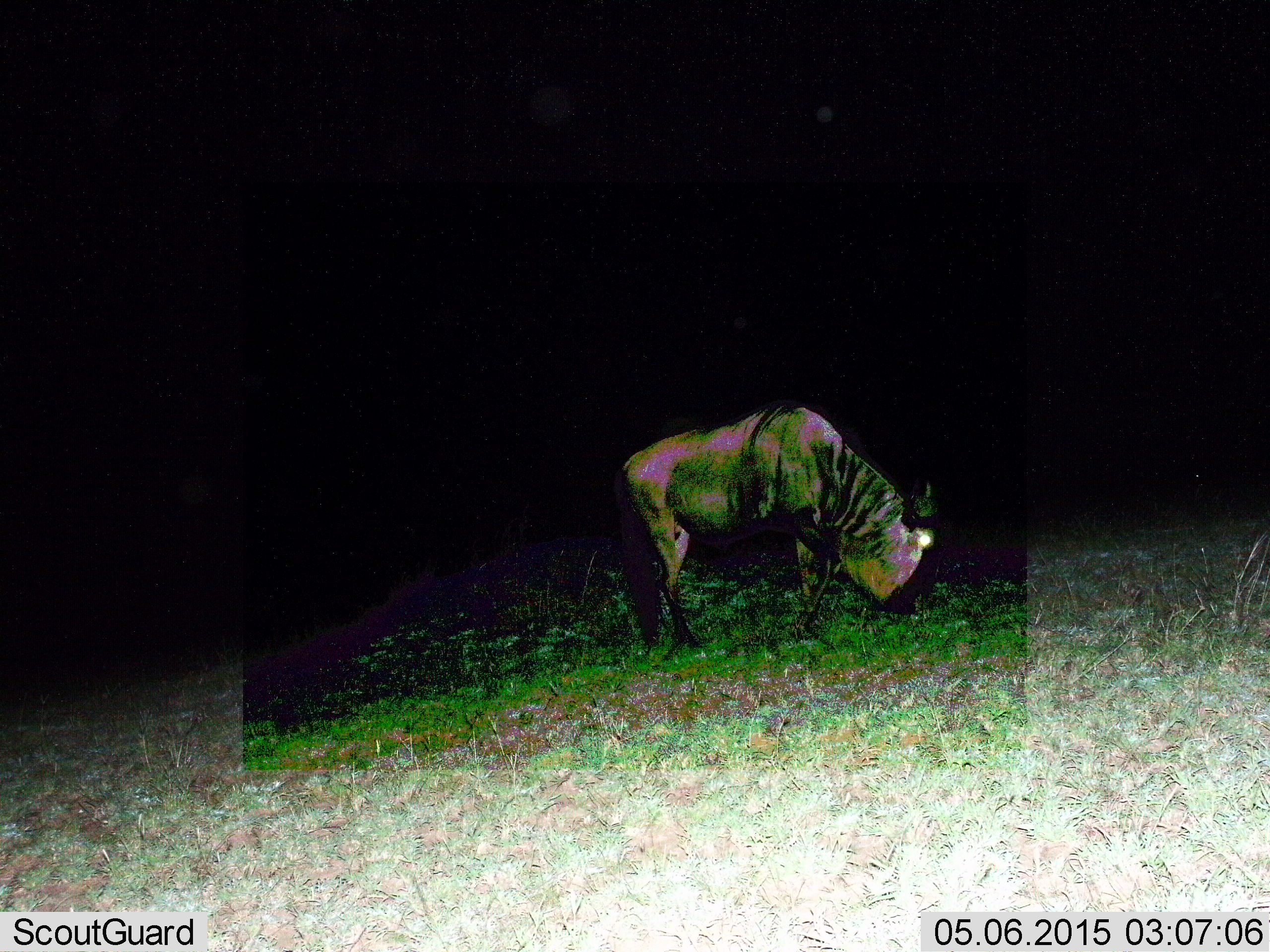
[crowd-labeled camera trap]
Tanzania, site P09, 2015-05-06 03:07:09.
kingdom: Animalia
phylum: Chordata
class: Mammalia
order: Artiodactyla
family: Bovidae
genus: Connochaetes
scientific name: Connochaetes taurinus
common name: blue wildebeest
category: wildebeest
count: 1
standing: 20%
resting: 0%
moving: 0%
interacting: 0%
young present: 0%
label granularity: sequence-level